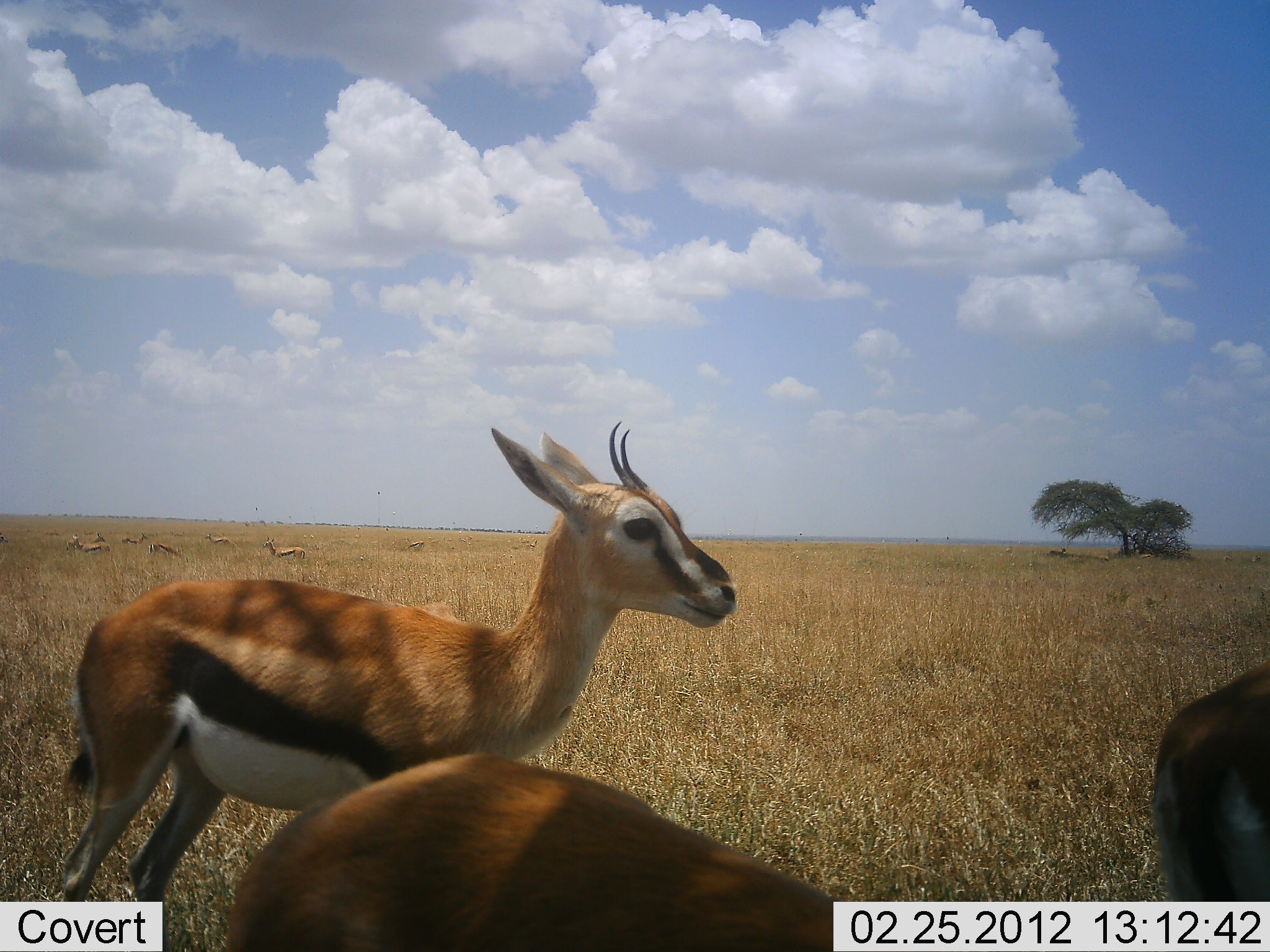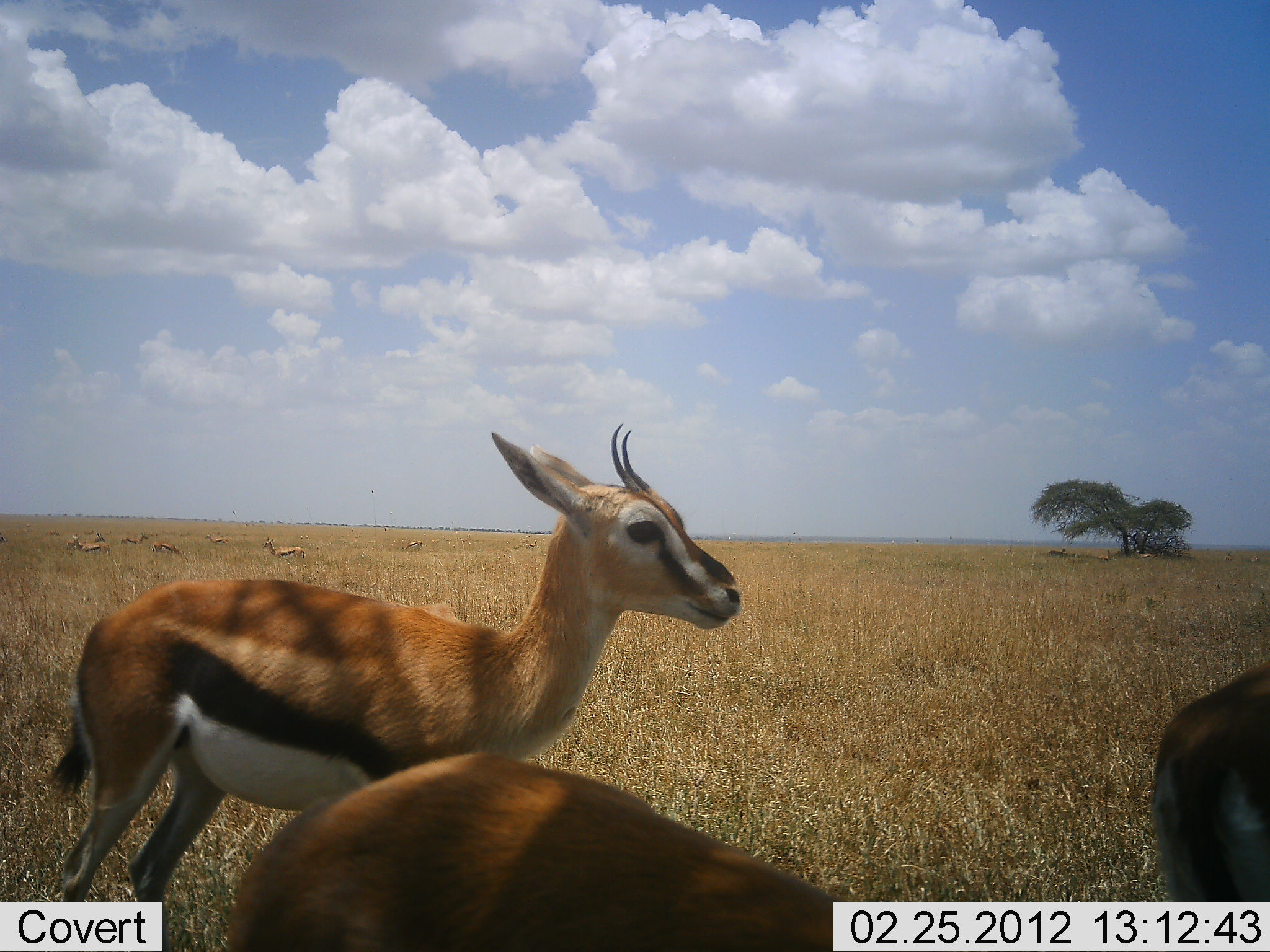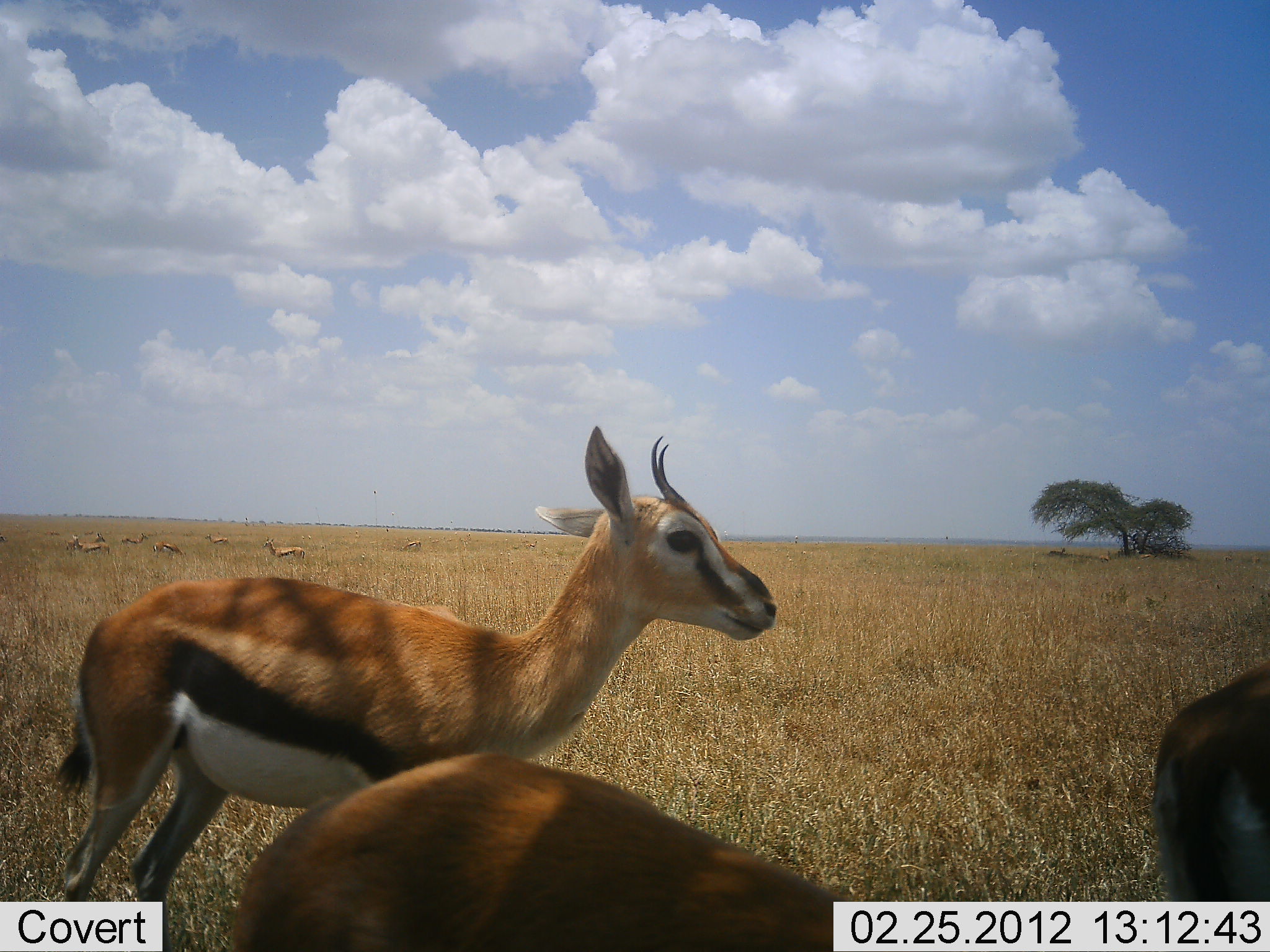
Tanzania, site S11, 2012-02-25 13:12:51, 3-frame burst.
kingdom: Animalia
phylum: Chordata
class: Mammalia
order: Artiodactyla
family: Bovidae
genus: Eudorcas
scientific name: Eudorcas thomsonii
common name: thomson's gazelle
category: gazellethomsons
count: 10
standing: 90%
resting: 7%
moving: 3%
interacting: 3%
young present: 0%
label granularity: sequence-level